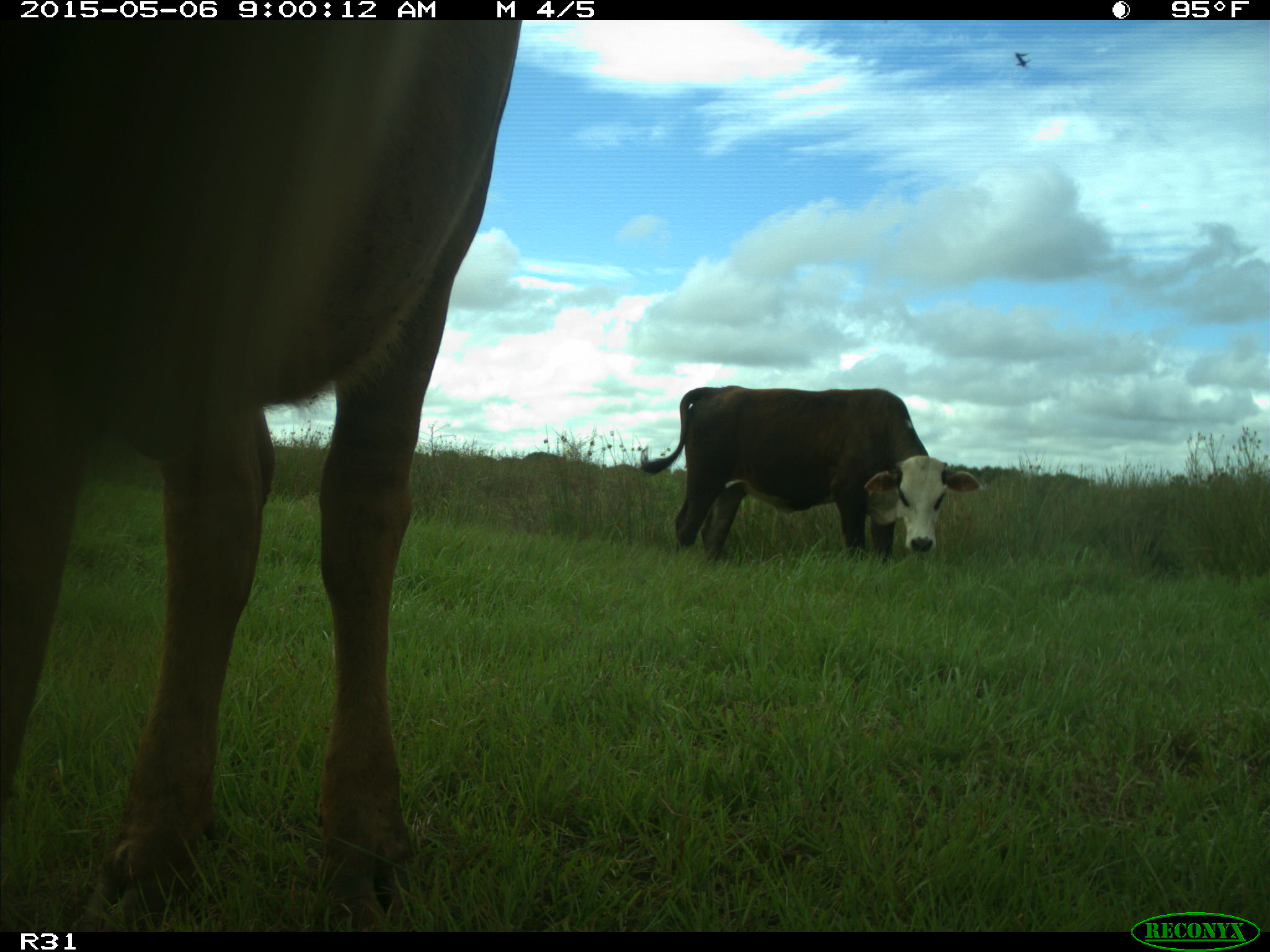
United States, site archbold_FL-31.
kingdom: Animalia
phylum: Chordata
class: Mammalia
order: Artiodactyla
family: Bovidae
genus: Bos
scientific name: Bos taurus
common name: domestic cow